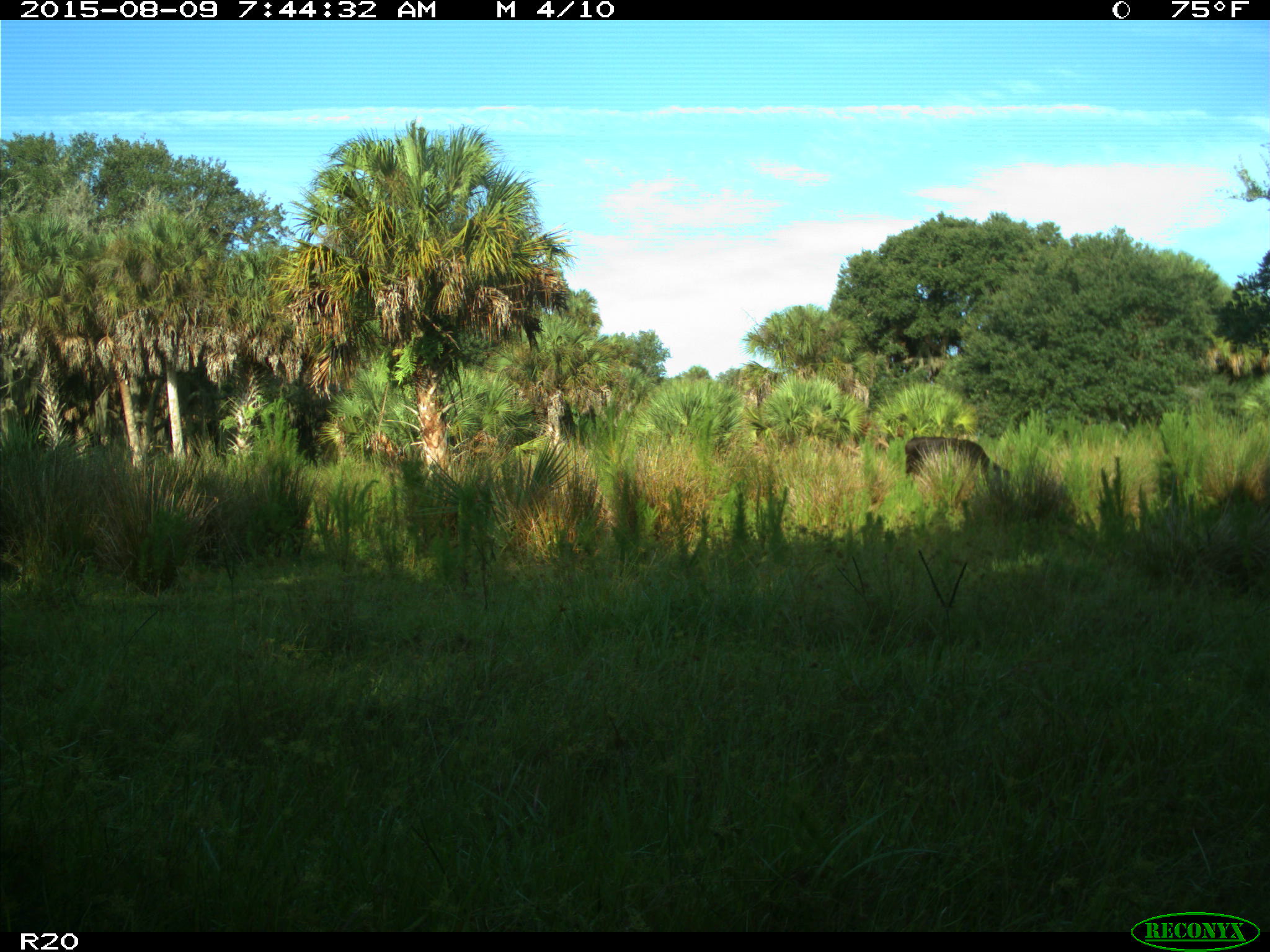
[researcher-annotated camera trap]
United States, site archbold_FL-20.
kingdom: Animalia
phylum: Chordata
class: Mammalia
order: Artiodactyla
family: Bovidae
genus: Bos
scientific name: Bos taurus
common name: domestic cow